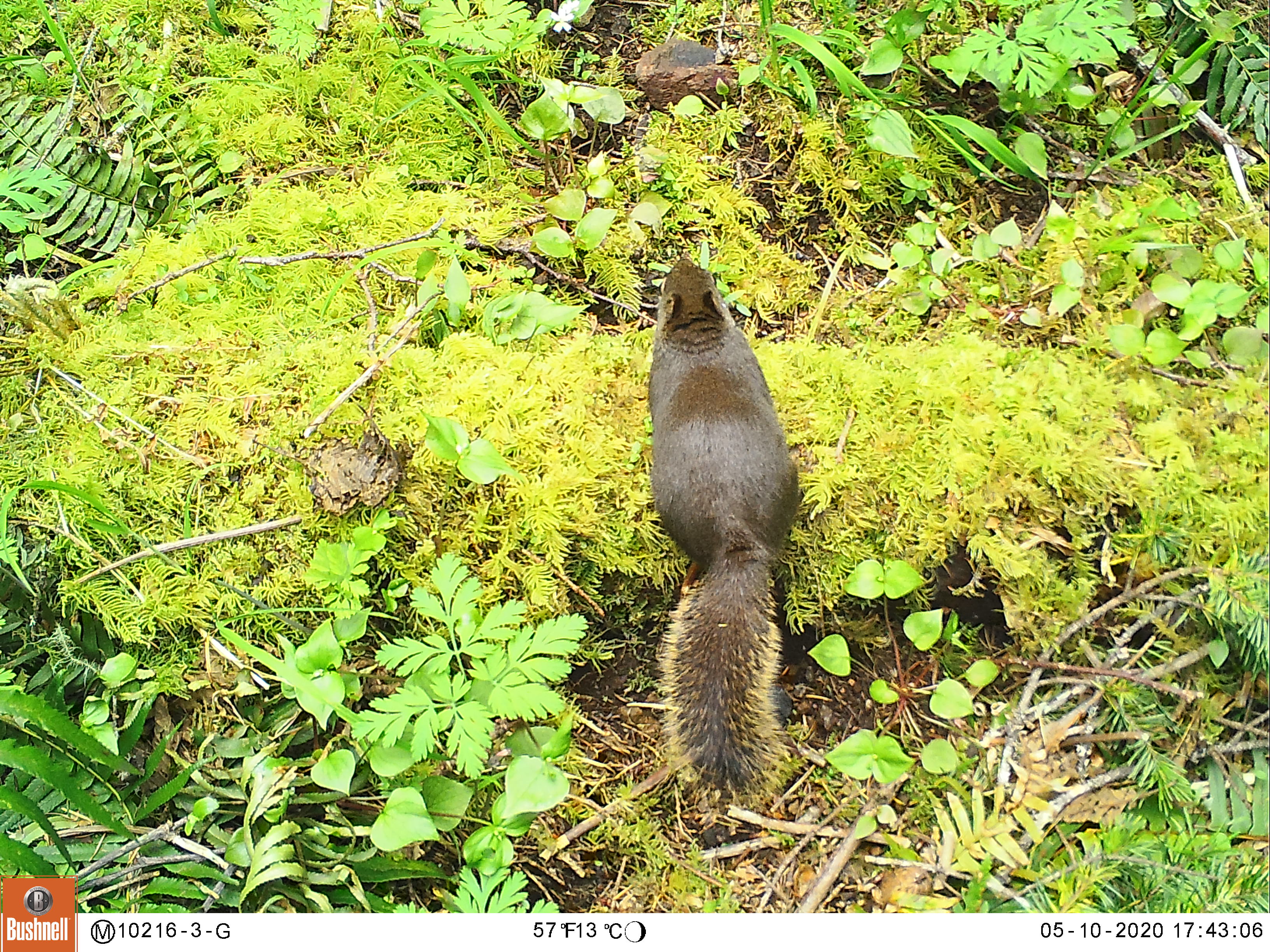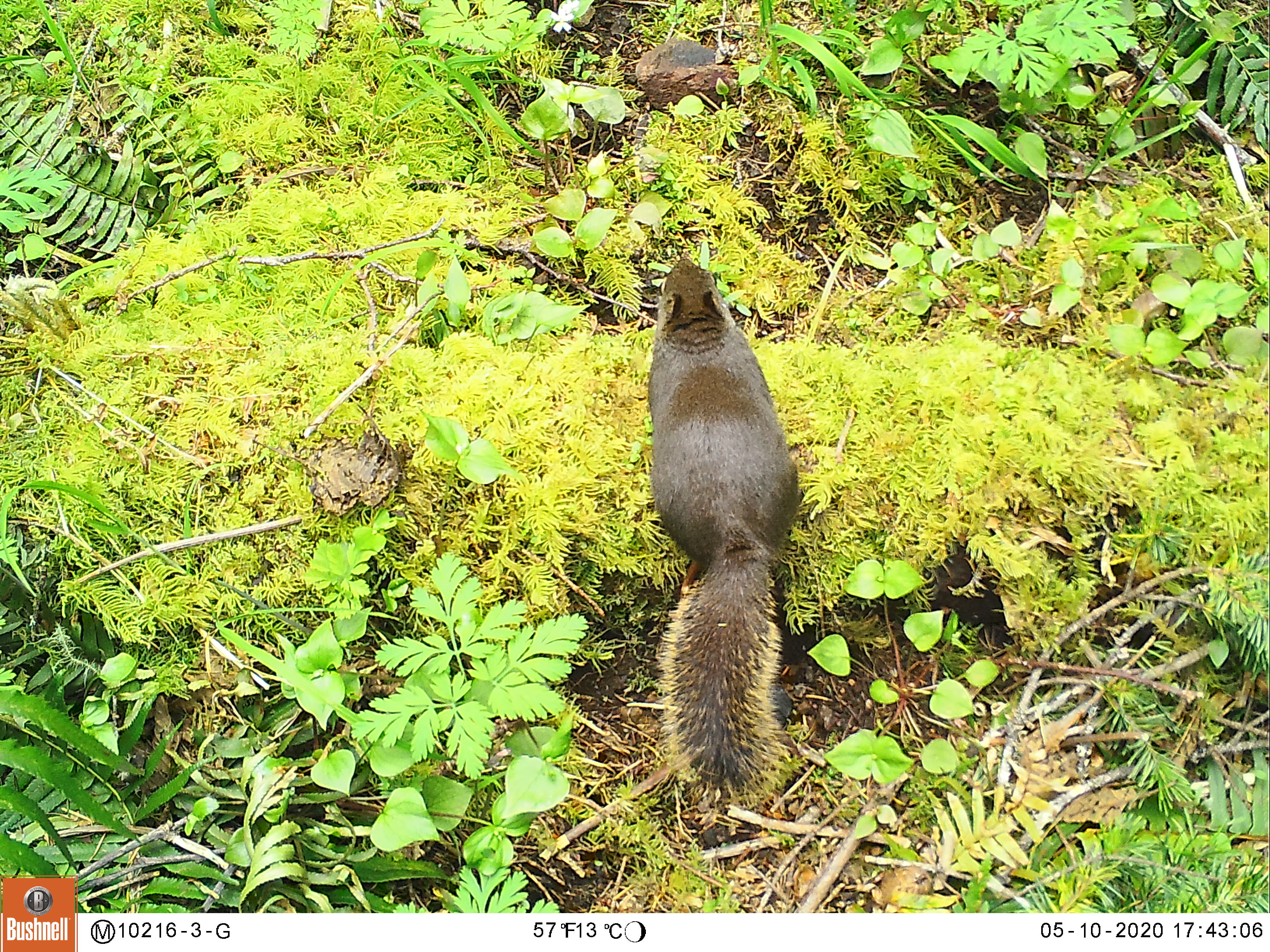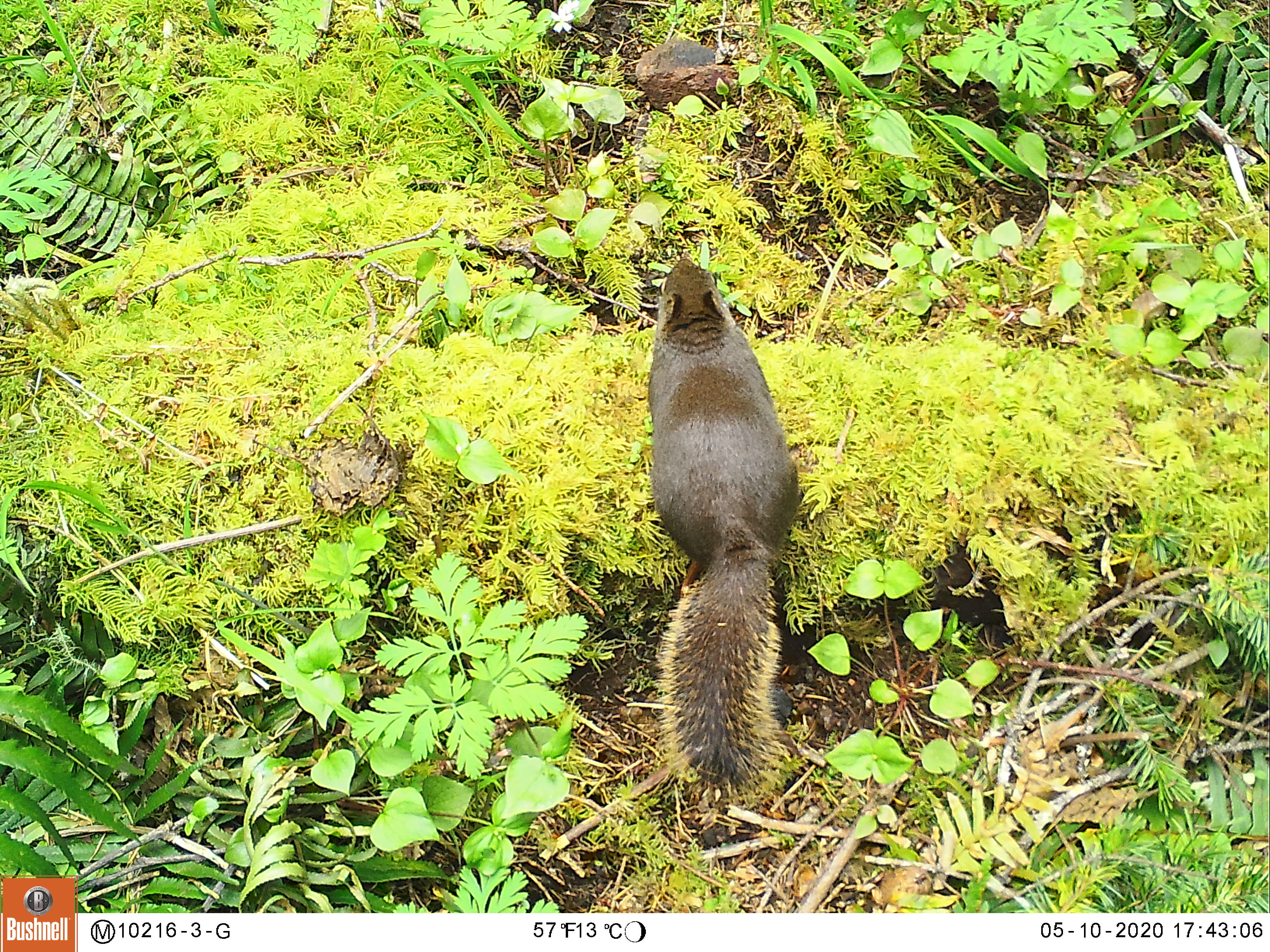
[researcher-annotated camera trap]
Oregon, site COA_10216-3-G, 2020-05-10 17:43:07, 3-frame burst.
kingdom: Animalia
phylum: Chordata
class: Mammalia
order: Rodentia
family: Sciuridae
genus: Tamiasciurus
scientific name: Tamiasciurus douglasii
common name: douglas squirrel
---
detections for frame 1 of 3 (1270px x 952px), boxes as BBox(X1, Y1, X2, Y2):
douglas squirrel: BBox(636, 258, 802, 797)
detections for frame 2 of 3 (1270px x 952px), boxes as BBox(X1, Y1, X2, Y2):
douglas squirrel: BBox(636, 248, 787, 803)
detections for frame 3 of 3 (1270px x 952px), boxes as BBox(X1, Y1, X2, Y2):
douglas squirrel: BBox(636, 247, 799, 789)